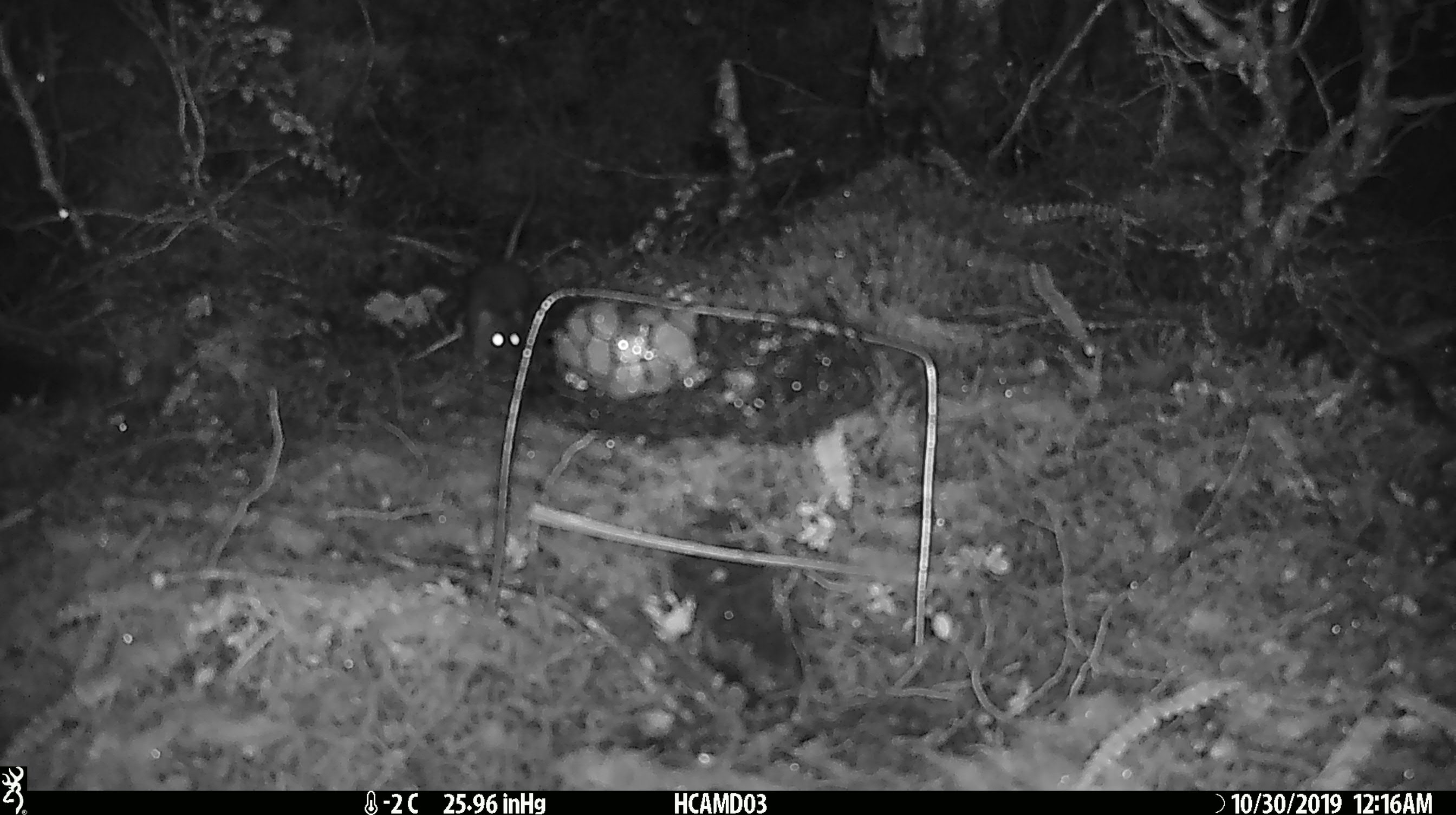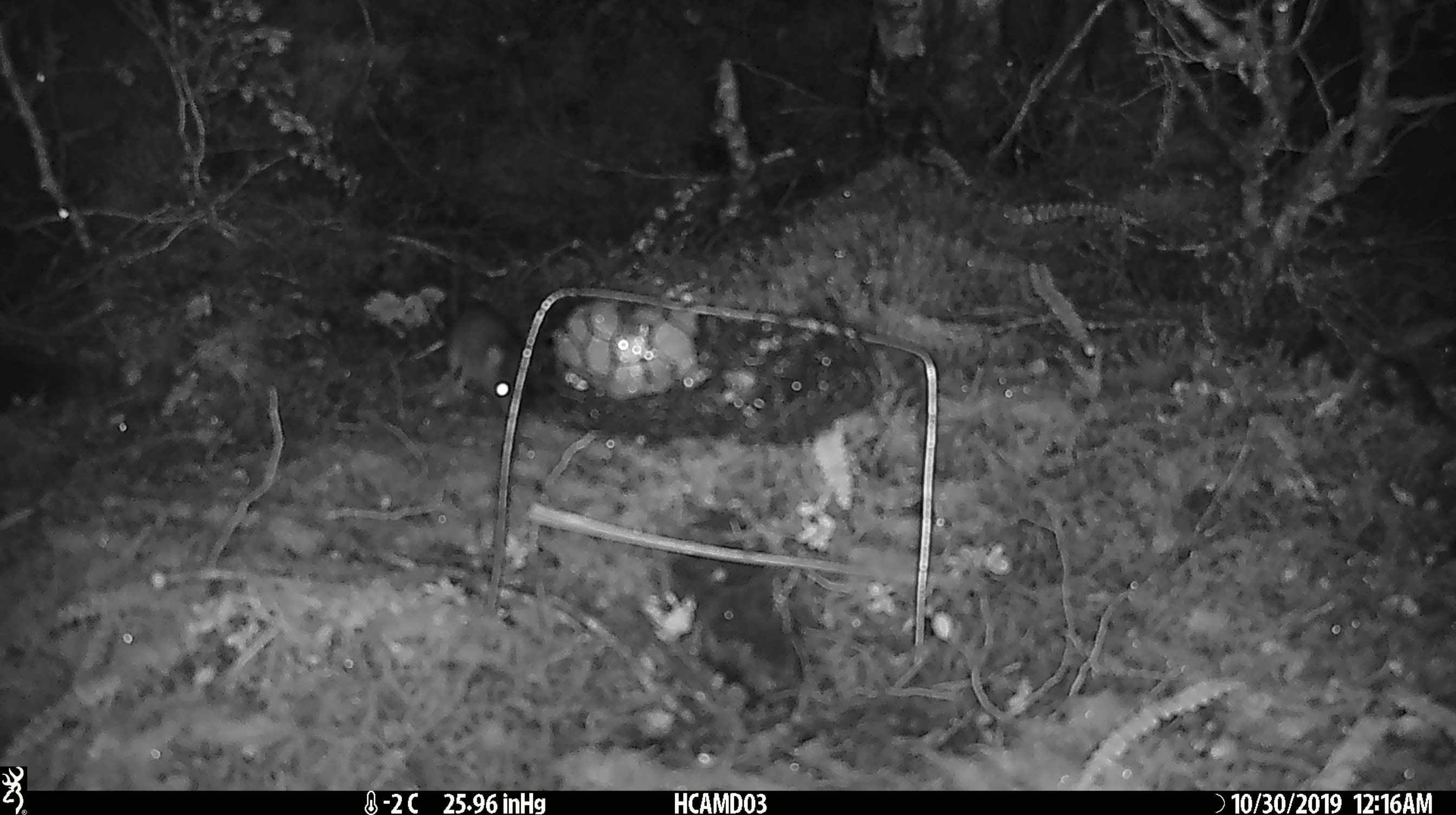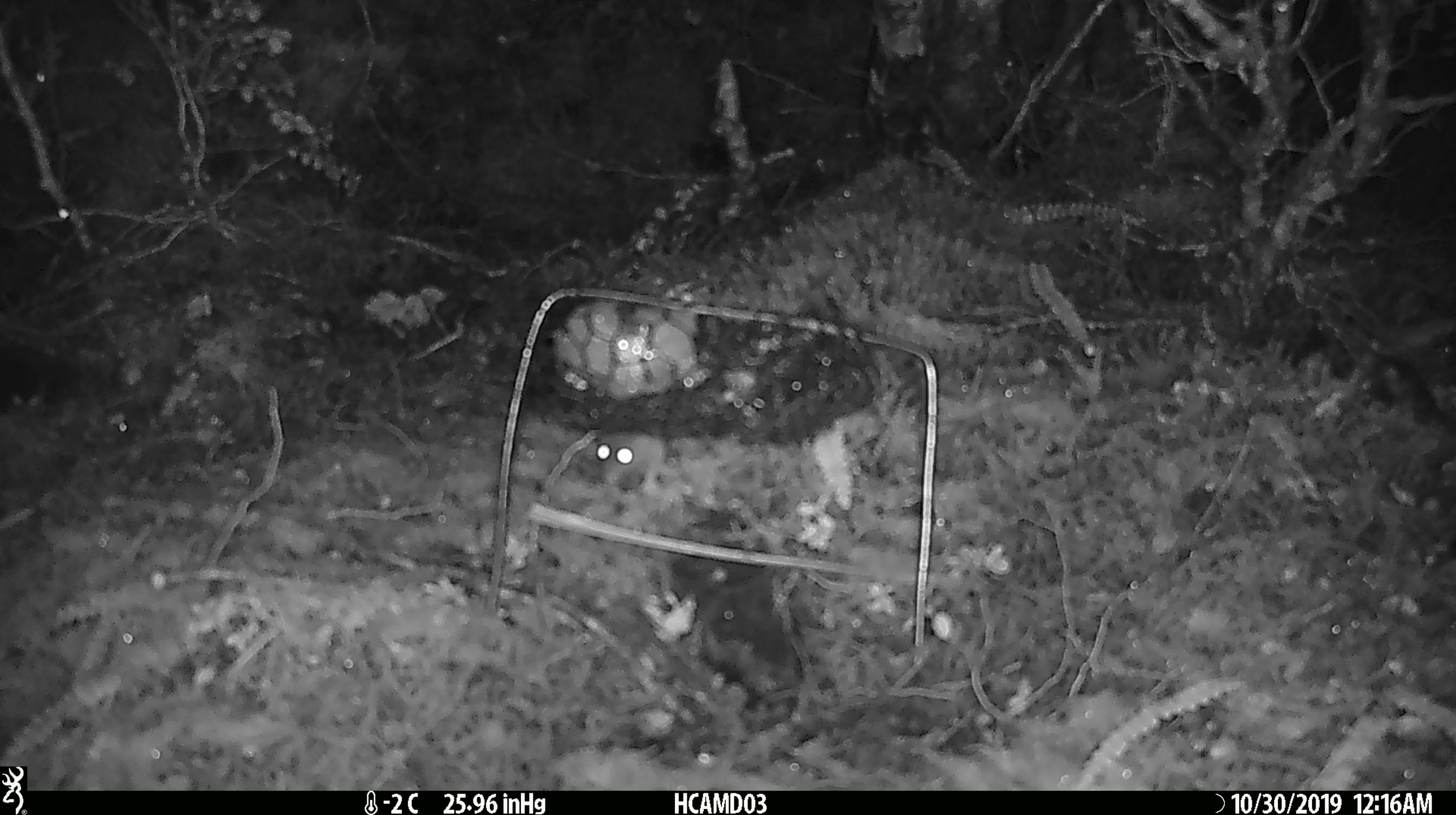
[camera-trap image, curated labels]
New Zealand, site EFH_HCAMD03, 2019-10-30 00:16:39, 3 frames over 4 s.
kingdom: Animalia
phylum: Chordata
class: Mammalia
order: Rodentia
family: Muridae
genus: Mus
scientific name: Mus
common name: mouse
Mouse (Mus).